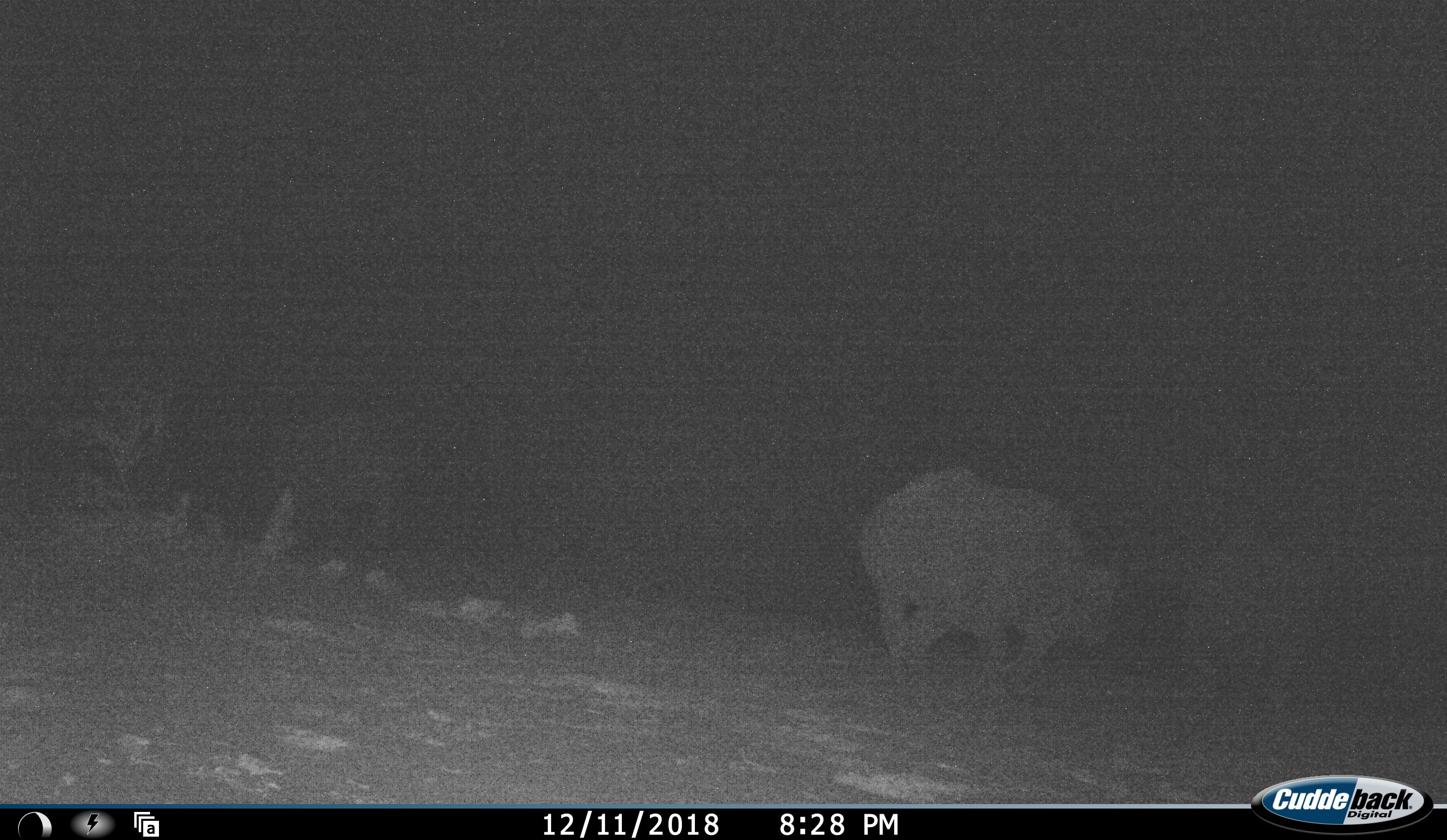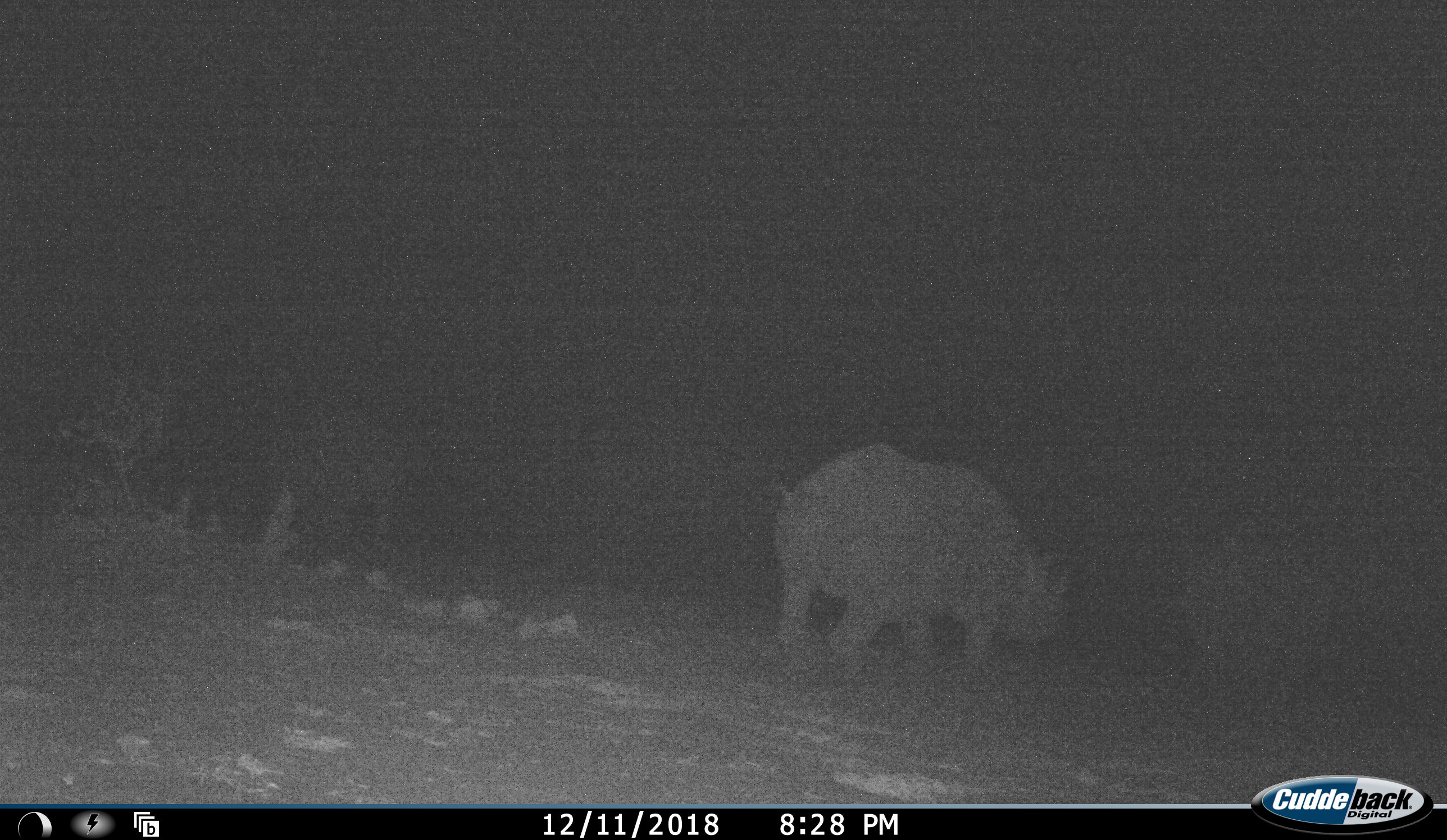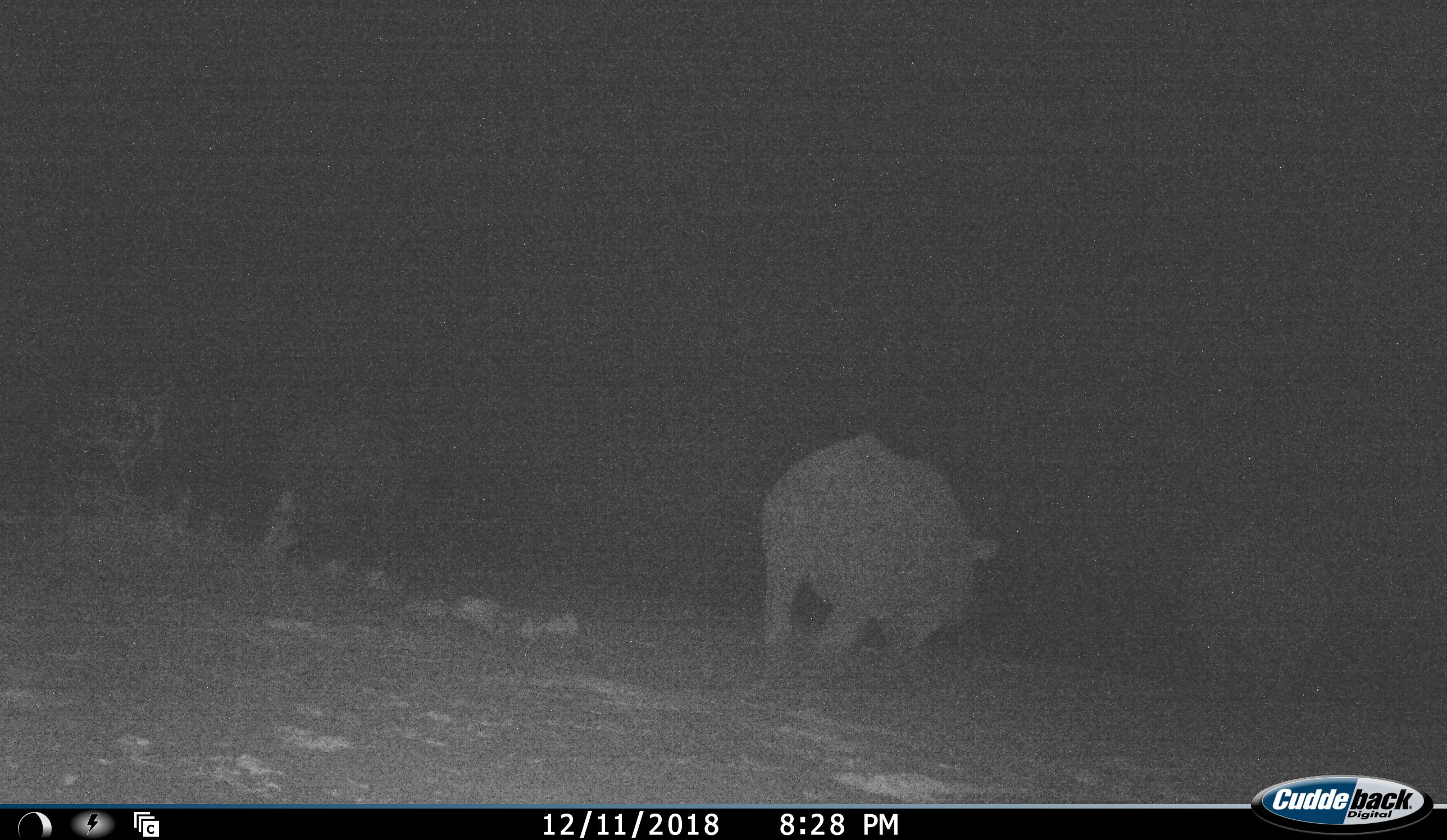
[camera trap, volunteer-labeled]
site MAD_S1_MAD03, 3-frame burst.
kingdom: Animalia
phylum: Chordata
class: Mammalia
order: Perissodactyla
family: Rhinocerotidae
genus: Ceratotherium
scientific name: Ceratotherium simum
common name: white rhinoceros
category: rhinoceroswhite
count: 2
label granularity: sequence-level